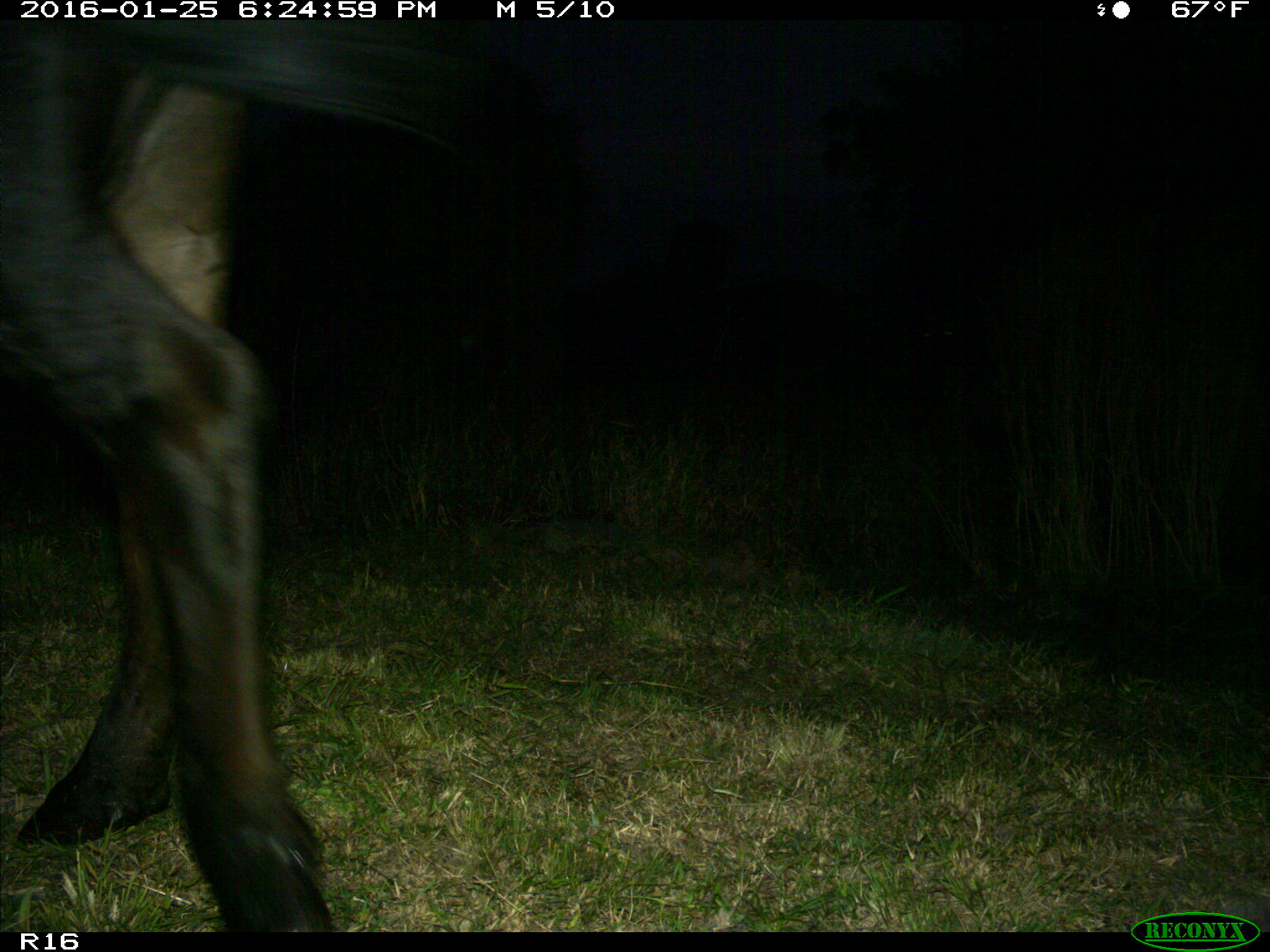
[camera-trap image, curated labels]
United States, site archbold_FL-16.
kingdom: Animalia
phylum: Chordata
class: Mammalia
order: Artiodactyla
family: Bovidae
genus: Bos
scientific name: Bos taurus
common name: domestic cow